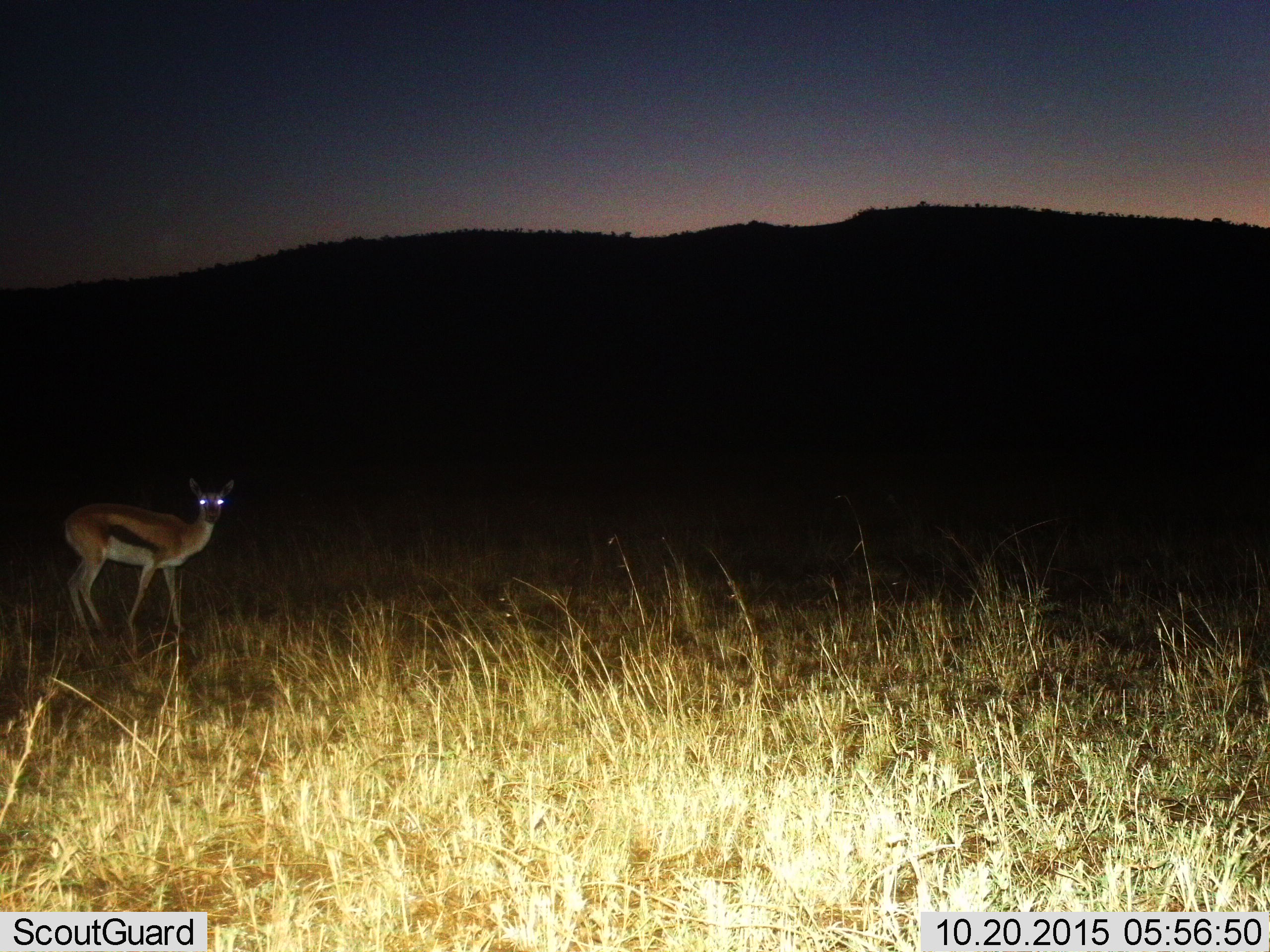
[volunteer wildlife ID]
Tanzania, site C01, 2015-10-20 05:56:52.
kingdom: Animalia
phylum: Chordata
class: Mammalia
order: Artiodactyla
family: Bovidae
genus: Eudorcas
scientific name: Eudorcas thomsonii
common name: thomson's gazelle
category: gazellethomsons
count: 1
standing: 100%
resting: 0%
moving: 0%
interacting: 0%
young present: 0%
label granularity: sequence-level